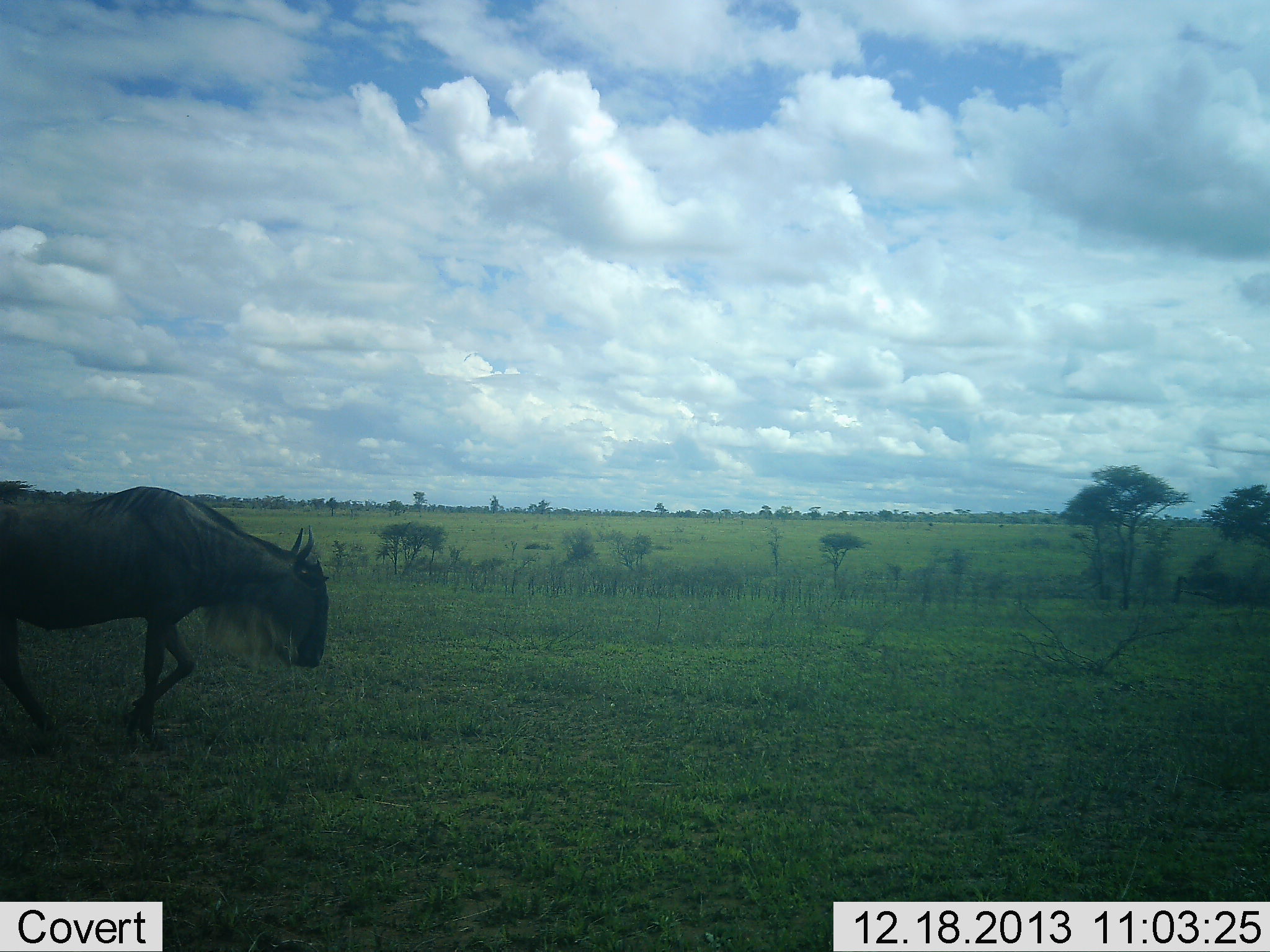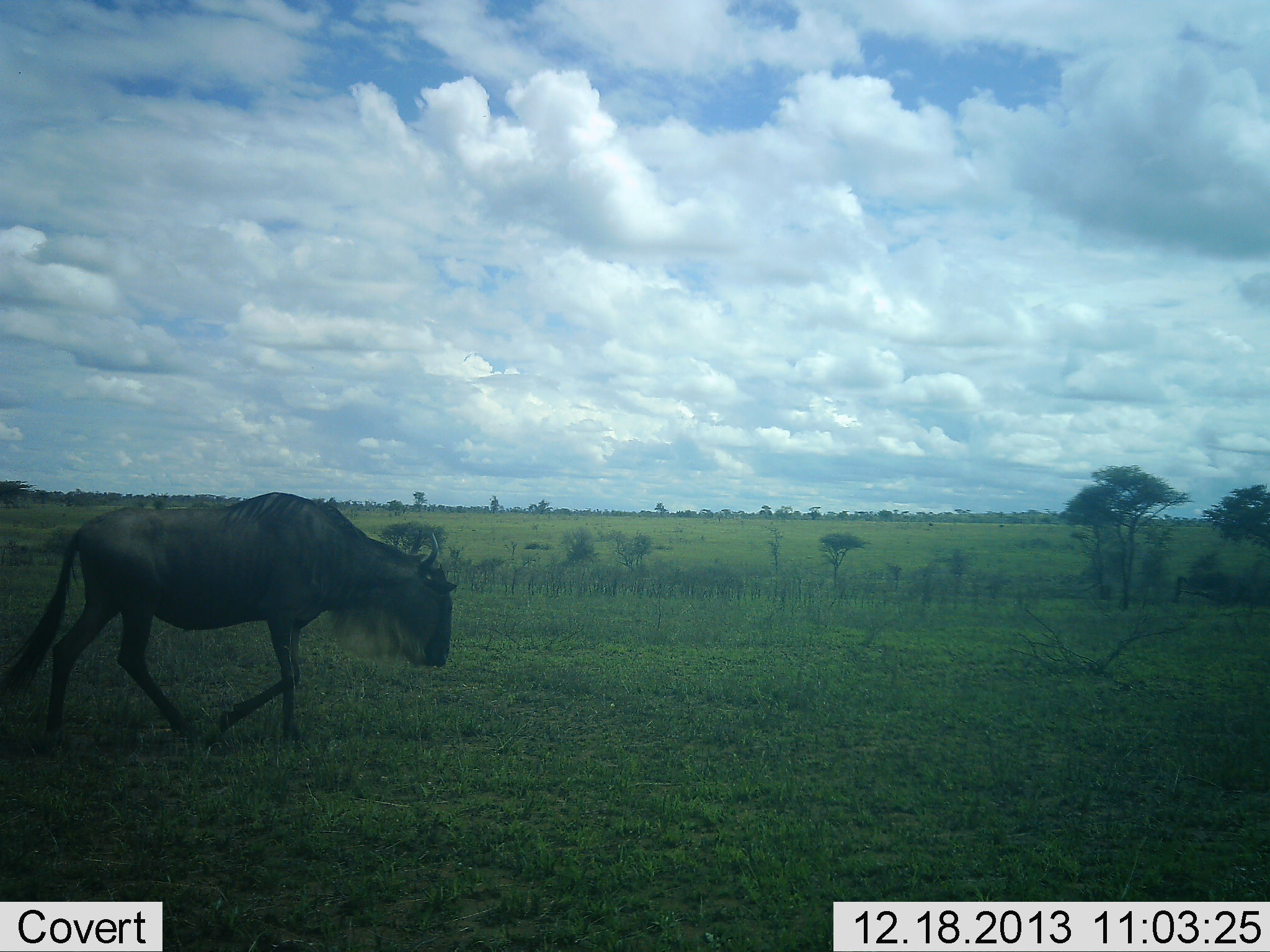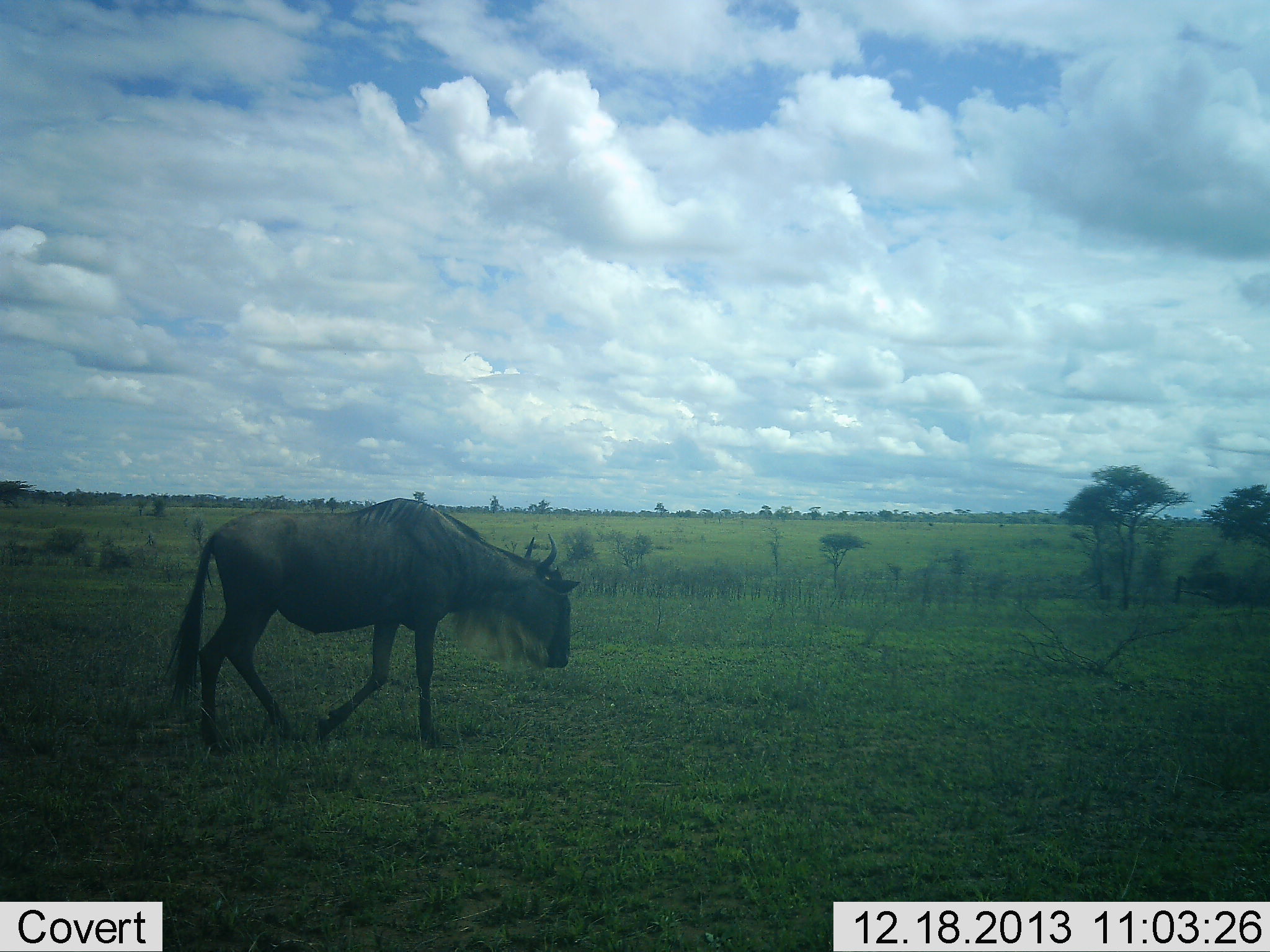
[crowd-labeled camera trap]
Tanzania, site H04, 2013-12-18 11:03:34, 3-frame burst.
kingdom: Animalia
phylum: Chordata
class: Mammalia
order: Artiodactyla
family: Bovidae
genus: Connochaetes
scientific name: Connochaetes taurinus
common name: blue wildebeest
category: wildebeest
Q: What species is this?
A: Wildebeest (blue wildebeest) (Connochaetes taurinus).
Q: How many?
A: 1.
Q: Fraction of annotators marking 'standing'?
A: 0%.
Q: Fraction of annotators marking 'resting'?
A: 0%.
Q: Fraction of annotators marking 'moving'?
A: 100%.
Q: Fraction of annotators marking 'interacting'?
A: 0%.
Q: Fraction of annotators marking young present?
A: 0%.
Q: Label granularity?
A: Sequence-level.